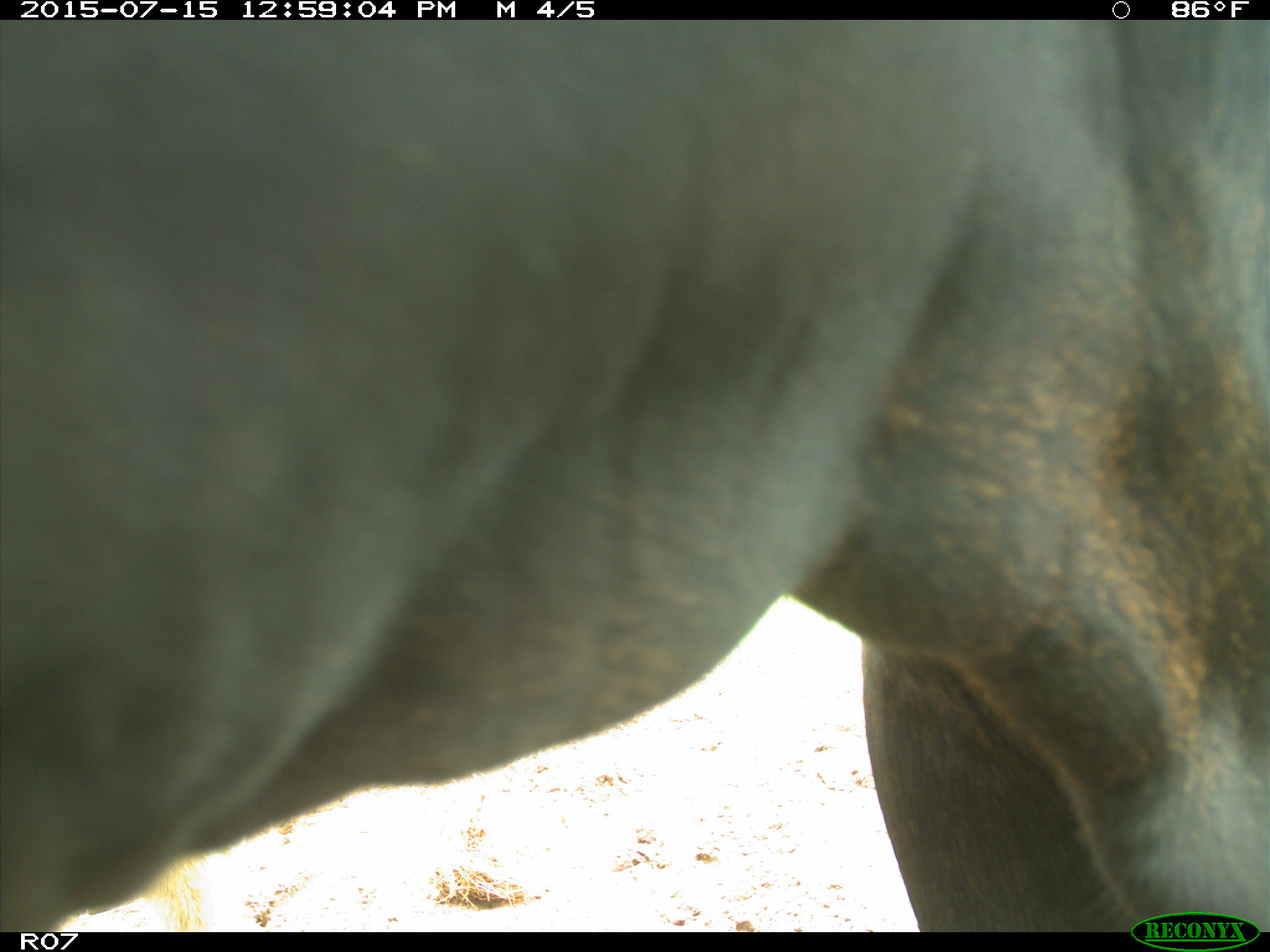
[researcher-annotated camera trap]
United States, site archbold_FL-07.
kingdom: Animalia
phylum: Chordata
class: Mammalia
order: Artiodactyla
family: Bovidae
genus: Bos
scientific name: Bos taurus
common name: domestic cow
Bos taurus (domestic cow).